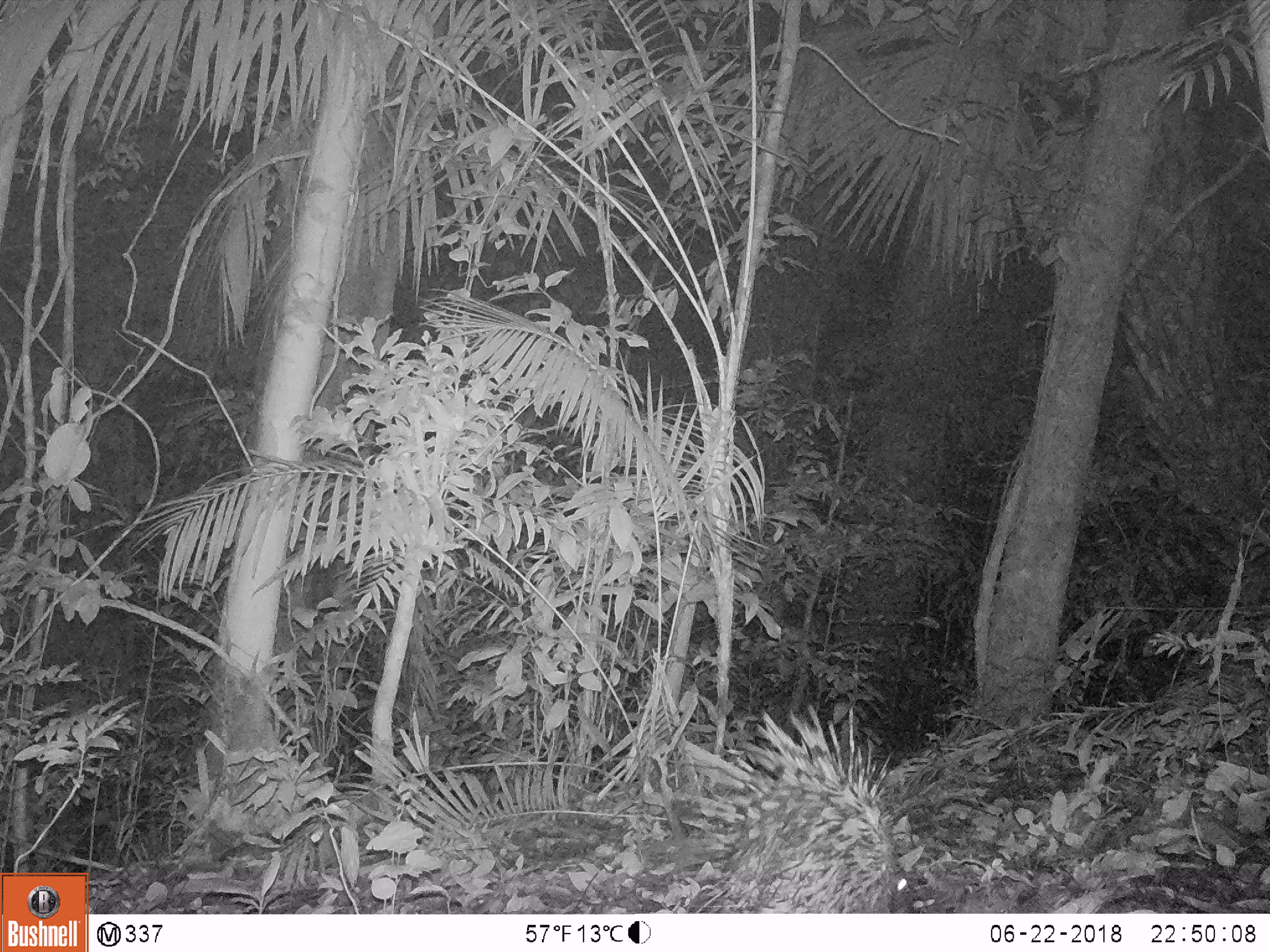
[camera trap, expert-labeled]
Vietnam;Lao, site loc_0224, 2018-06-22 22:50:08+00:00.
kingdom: Animalia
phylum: Chordata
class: Mammalia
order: Rodentia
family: Hystricidae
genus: Hystrix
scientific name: Hystrix brachyura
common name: malayan porcupine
Malayan porcupine (Hystrix brachyura). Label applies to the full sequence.